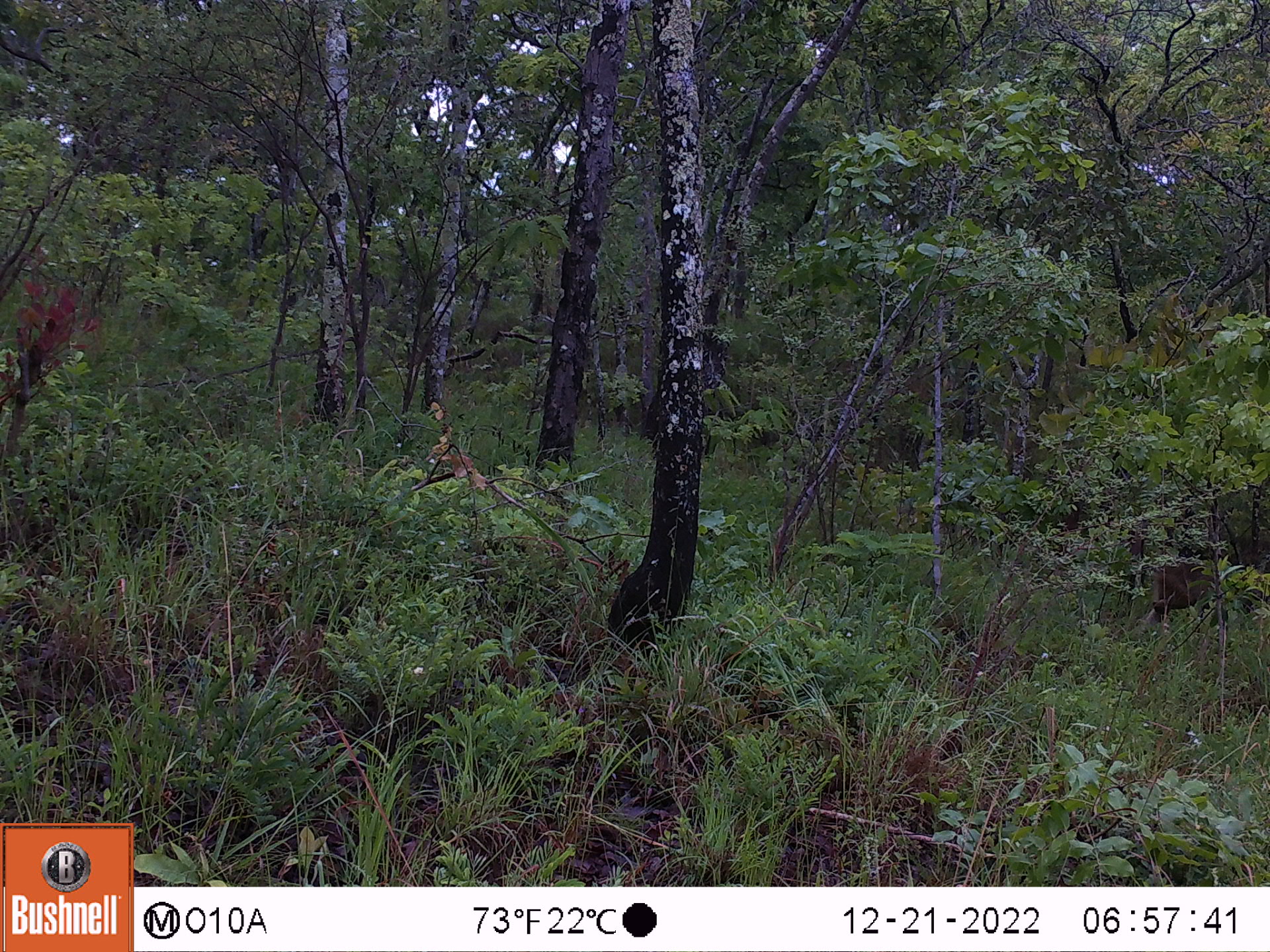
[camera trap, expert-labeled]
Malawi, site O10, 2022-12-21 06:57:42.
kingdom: Animalia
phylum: Chordata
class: Mammalia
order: Artiodactyla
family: Suidae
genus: Phacochoerus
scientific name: Phacochoerus africanus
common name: common warthog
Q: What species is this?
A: Common warthog (Phacochoerus africanus).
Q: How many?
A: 1.